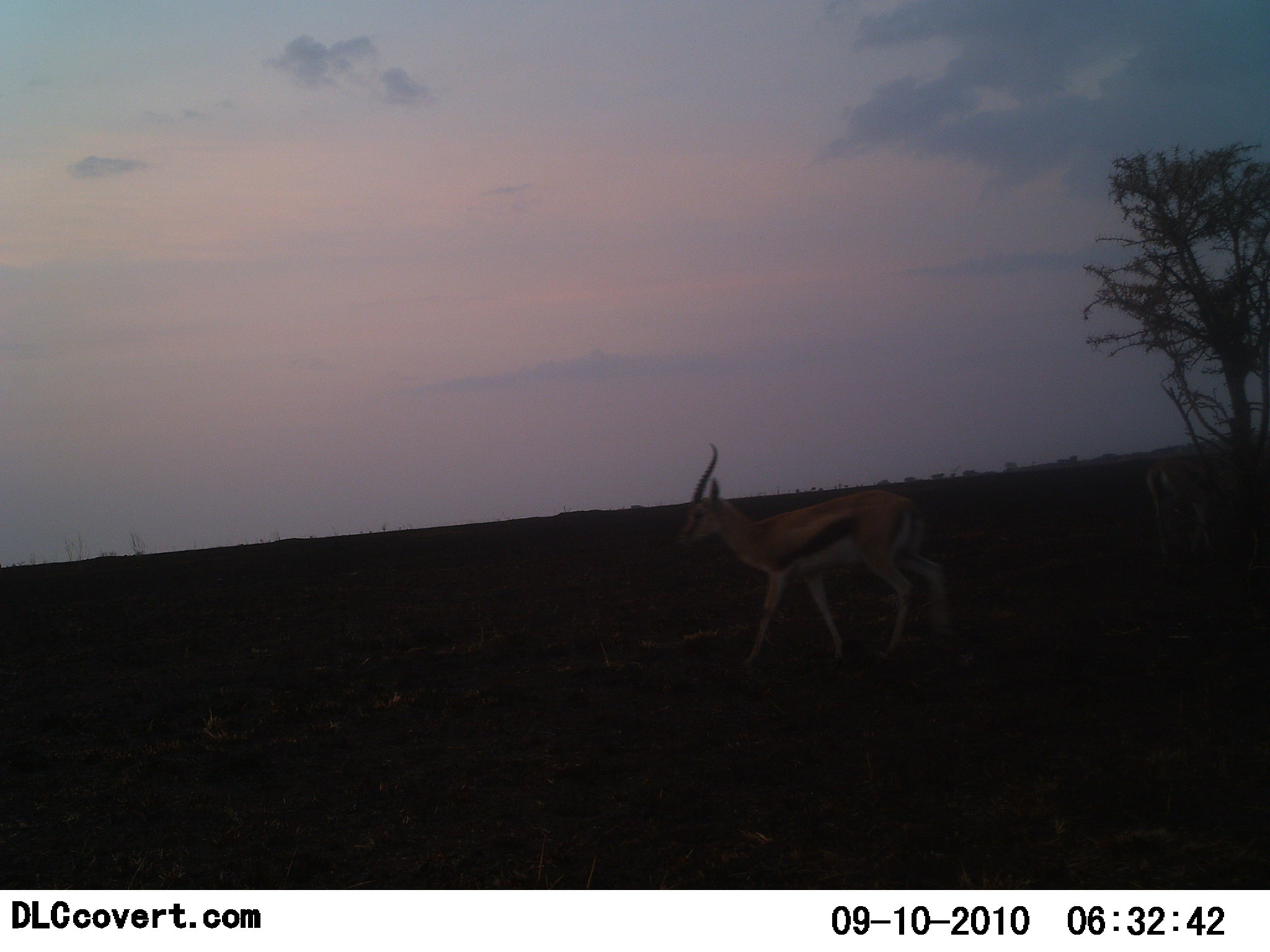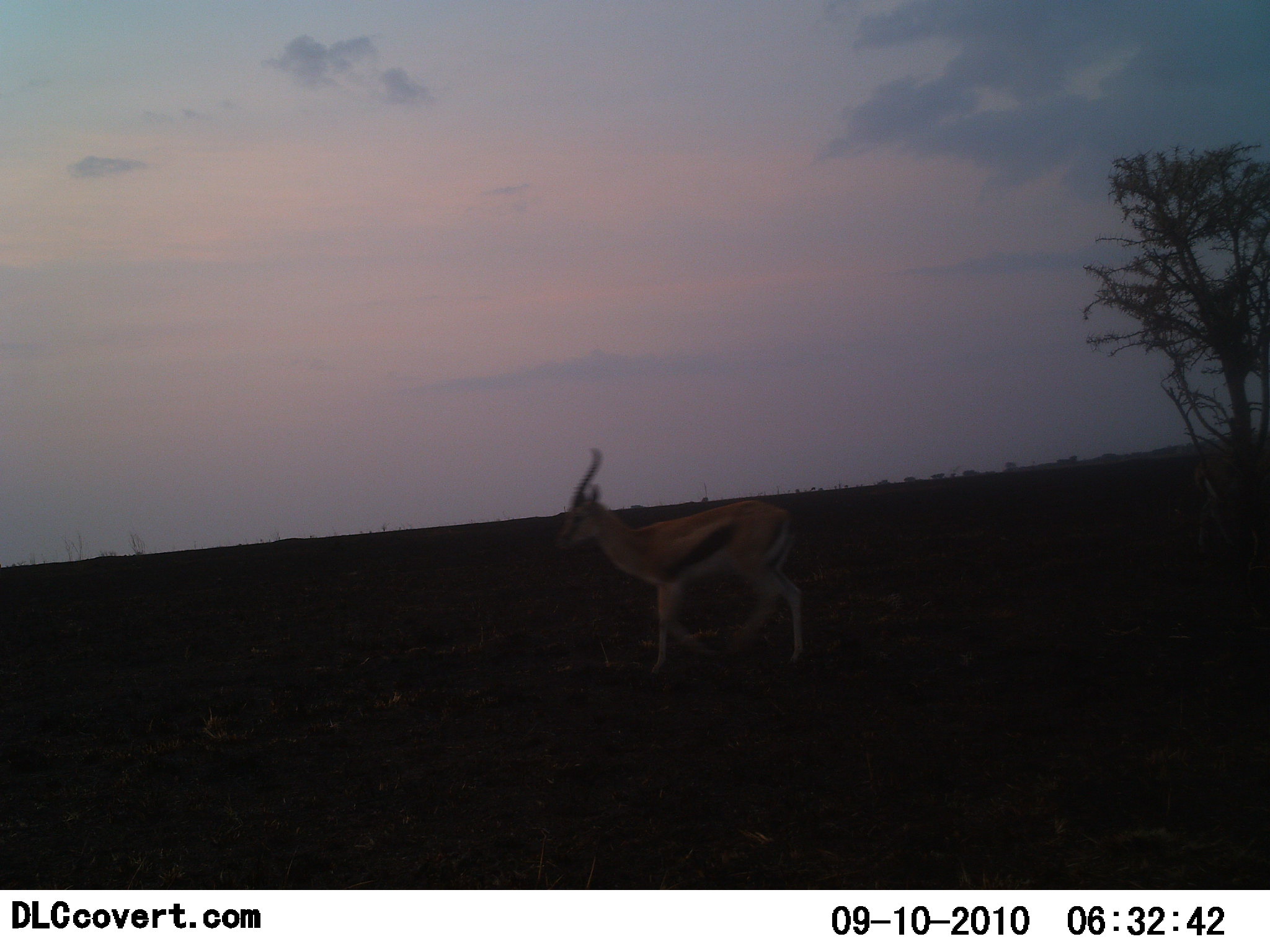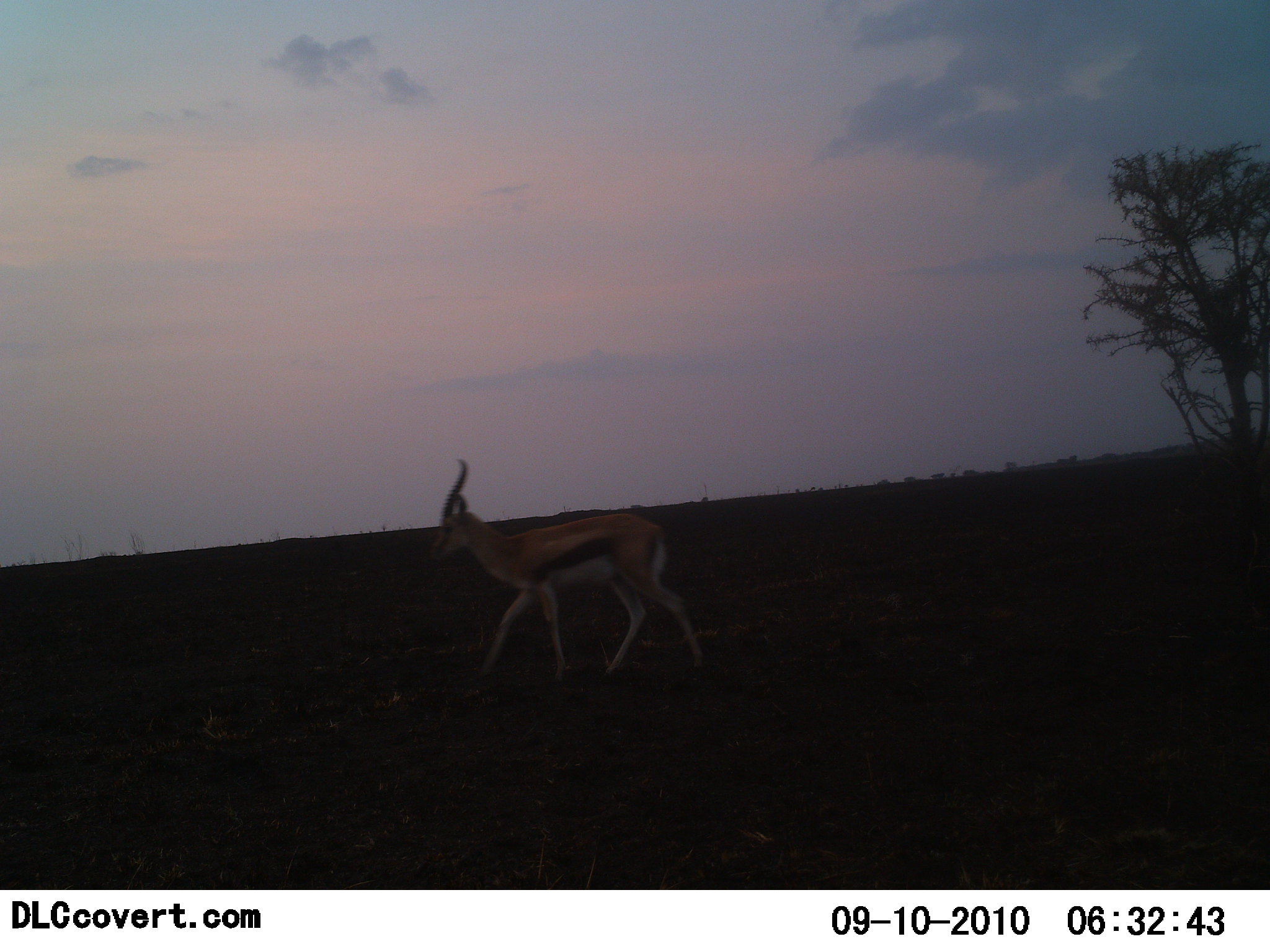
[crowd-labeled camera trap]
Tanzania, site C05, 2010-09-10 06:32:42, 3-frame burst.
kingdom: Animalia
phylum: Chordata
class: Mammalia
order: Artiodactyla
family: Bovidae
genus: Eudorcas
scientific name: Eudorcas thomsonii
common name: thomson's gazelle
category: gazellethomsons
Gazellethomsons (thomson's gazelle) (Eudorcas thomsonii), count 1. Behavior (volunteer vote fractions): standing 7%, resting 0%, moving 93%, interacting 0%. Young present (vote fraction): 0%. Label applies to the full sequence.